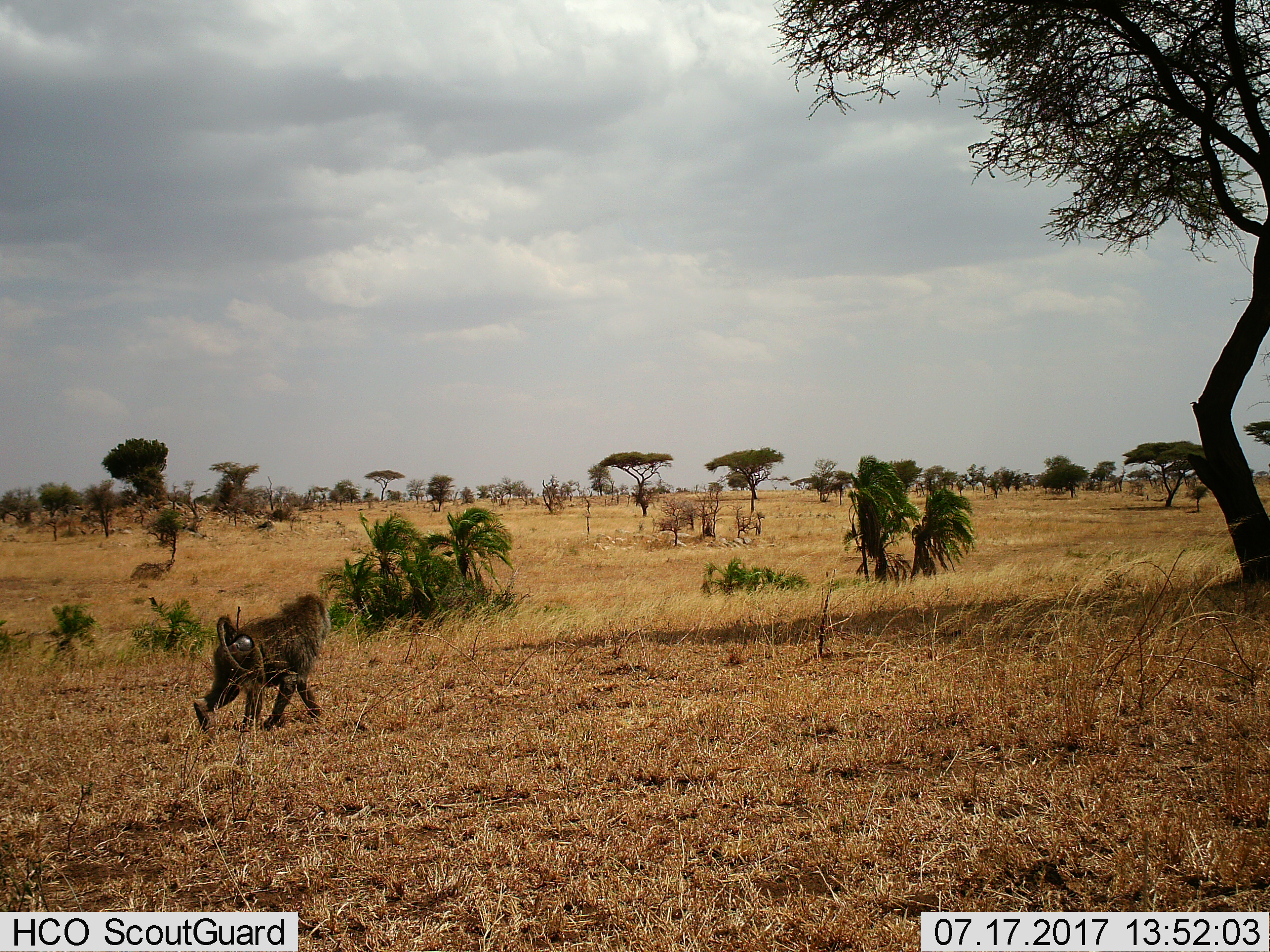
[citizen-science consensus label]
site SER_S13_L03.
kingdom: Animalia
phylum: Chordata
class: Mammalia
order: Primates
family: Cercopithecidae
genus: Papio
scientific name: Papio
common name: baboon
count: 1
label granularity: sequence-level